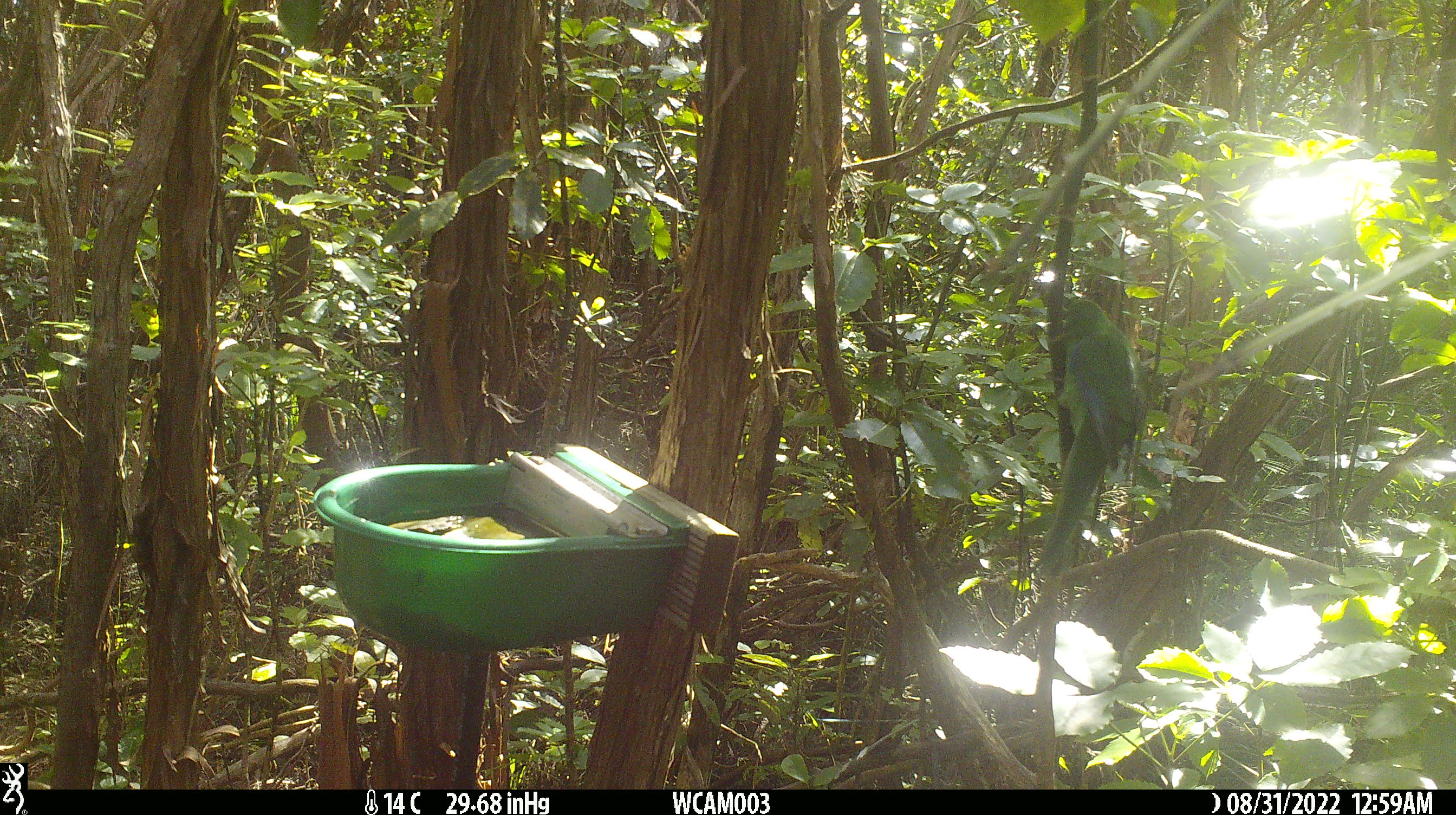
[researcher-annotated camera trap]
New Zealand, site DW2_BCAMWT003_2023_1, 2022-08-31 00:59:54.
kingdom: Animalia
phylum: Chordata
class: Aves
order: Psittaciformes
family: Psittaculidae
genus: Cyanoramphus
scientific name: Cyanoramphus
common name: parakeet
Parakeet (Cyanoramphus).